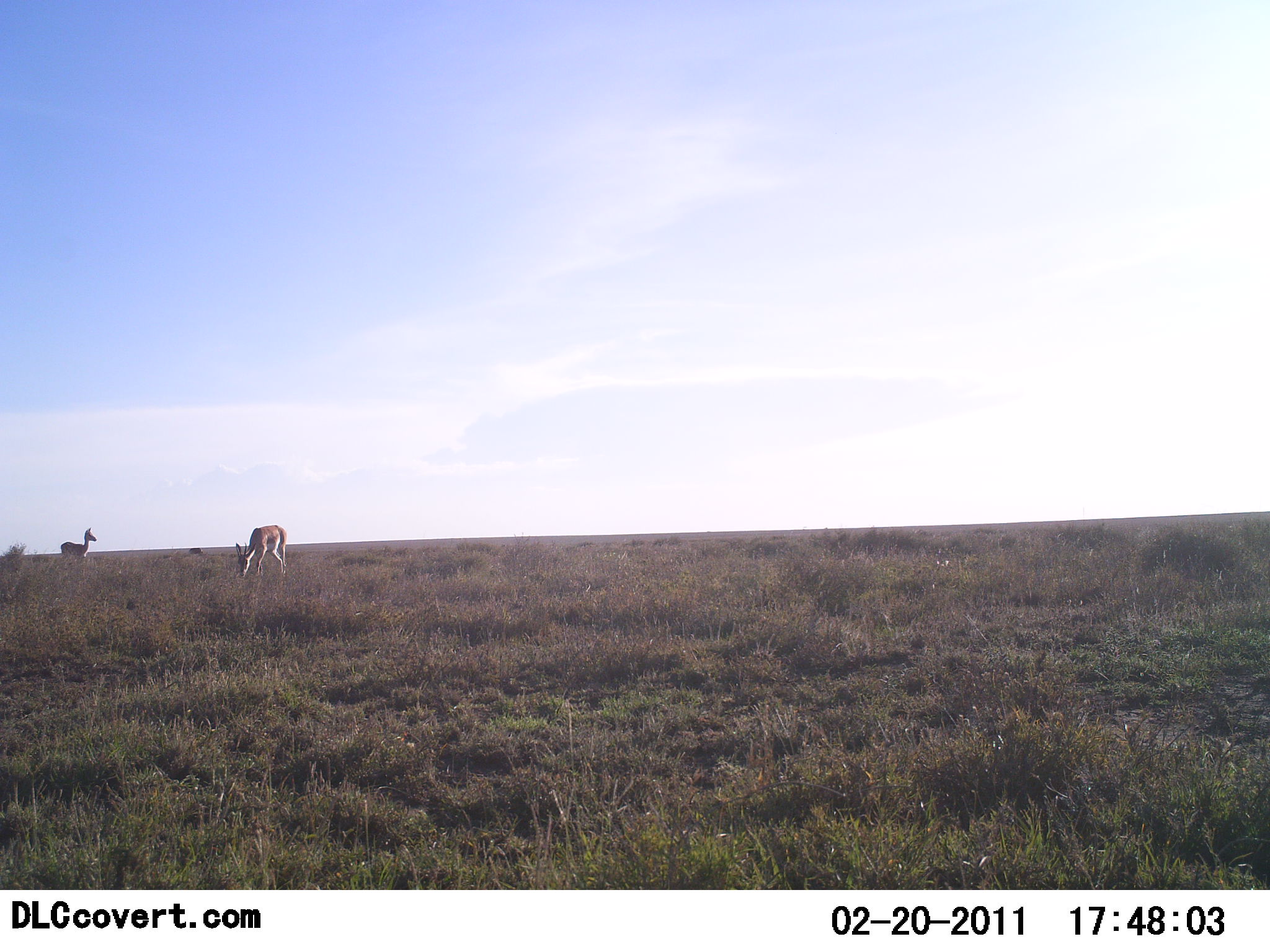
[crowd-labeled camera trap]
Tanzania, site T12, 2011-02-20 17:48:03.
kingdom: Animalia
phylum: Chordata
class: Mammalia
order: Artiodactyla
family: Bovidae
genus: Nanger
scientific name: Nanger granti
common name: grant's gazelle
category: gazellegrants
Gazellegrants (grant's gazelle) (Nanger granti), count 2. Behavior (volunteer vote fractions): standing 56%, resting 0%, moving 11%, interacting 0%. Young present (vote fraction): 0%. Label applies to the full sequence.